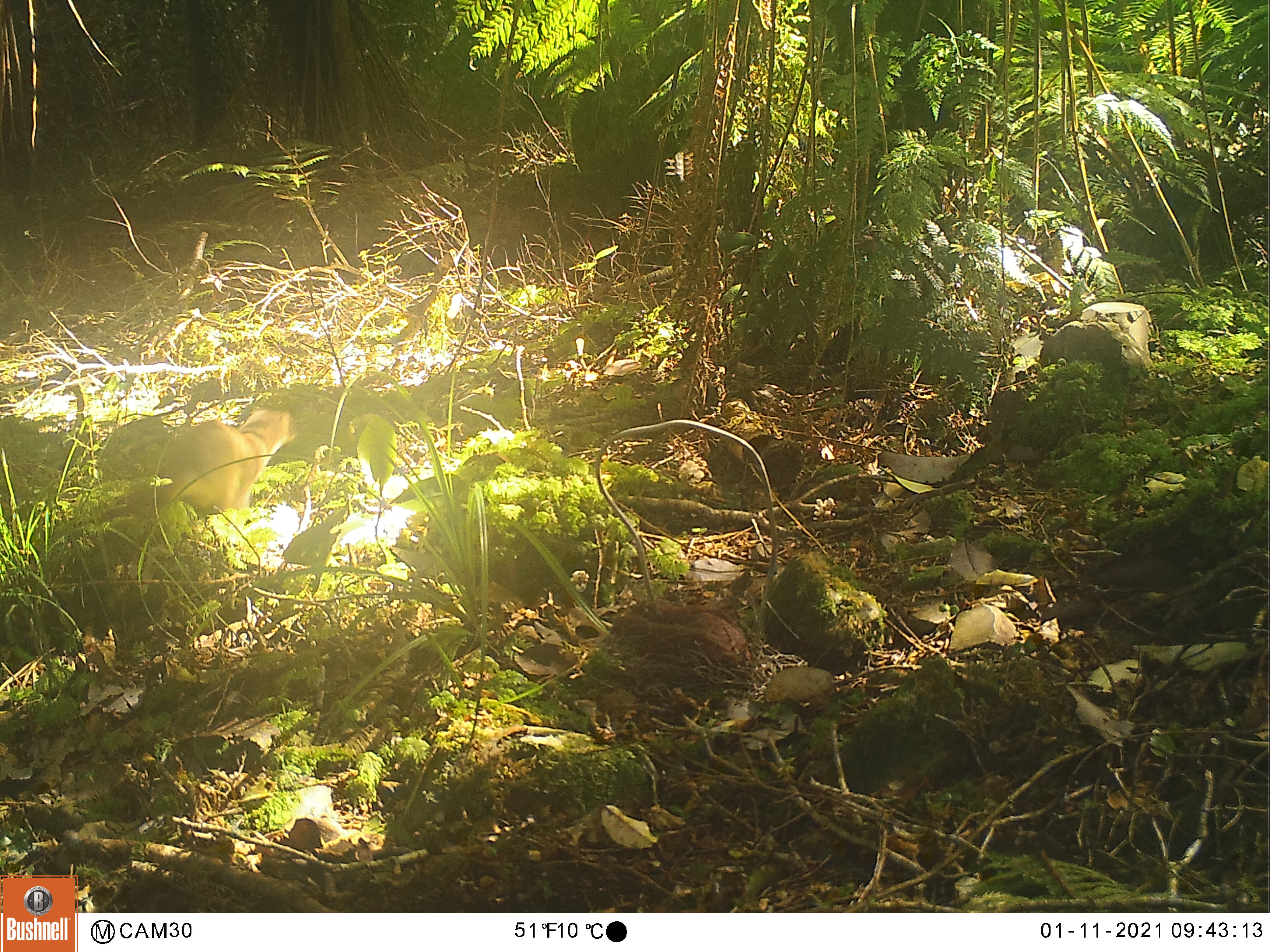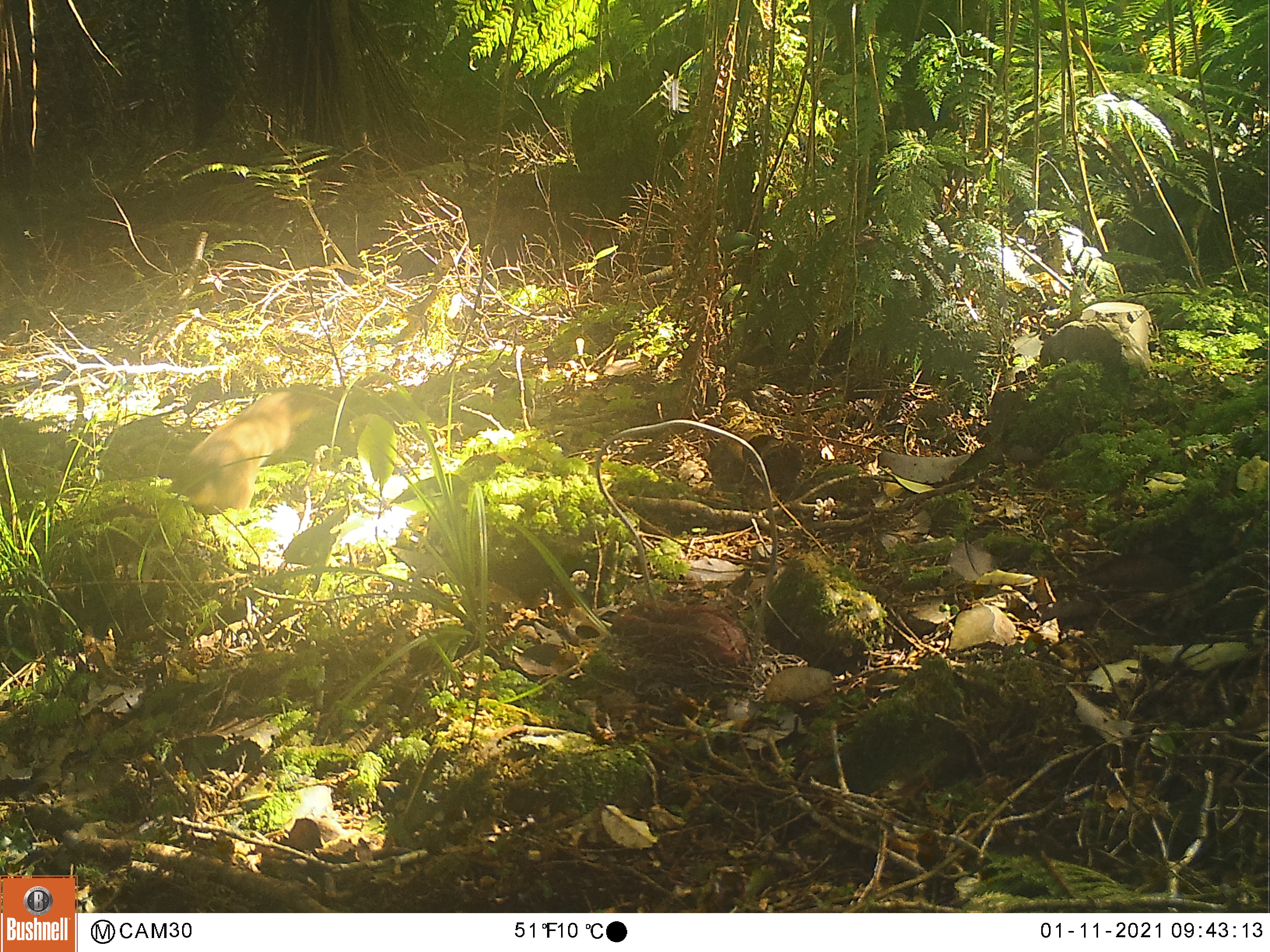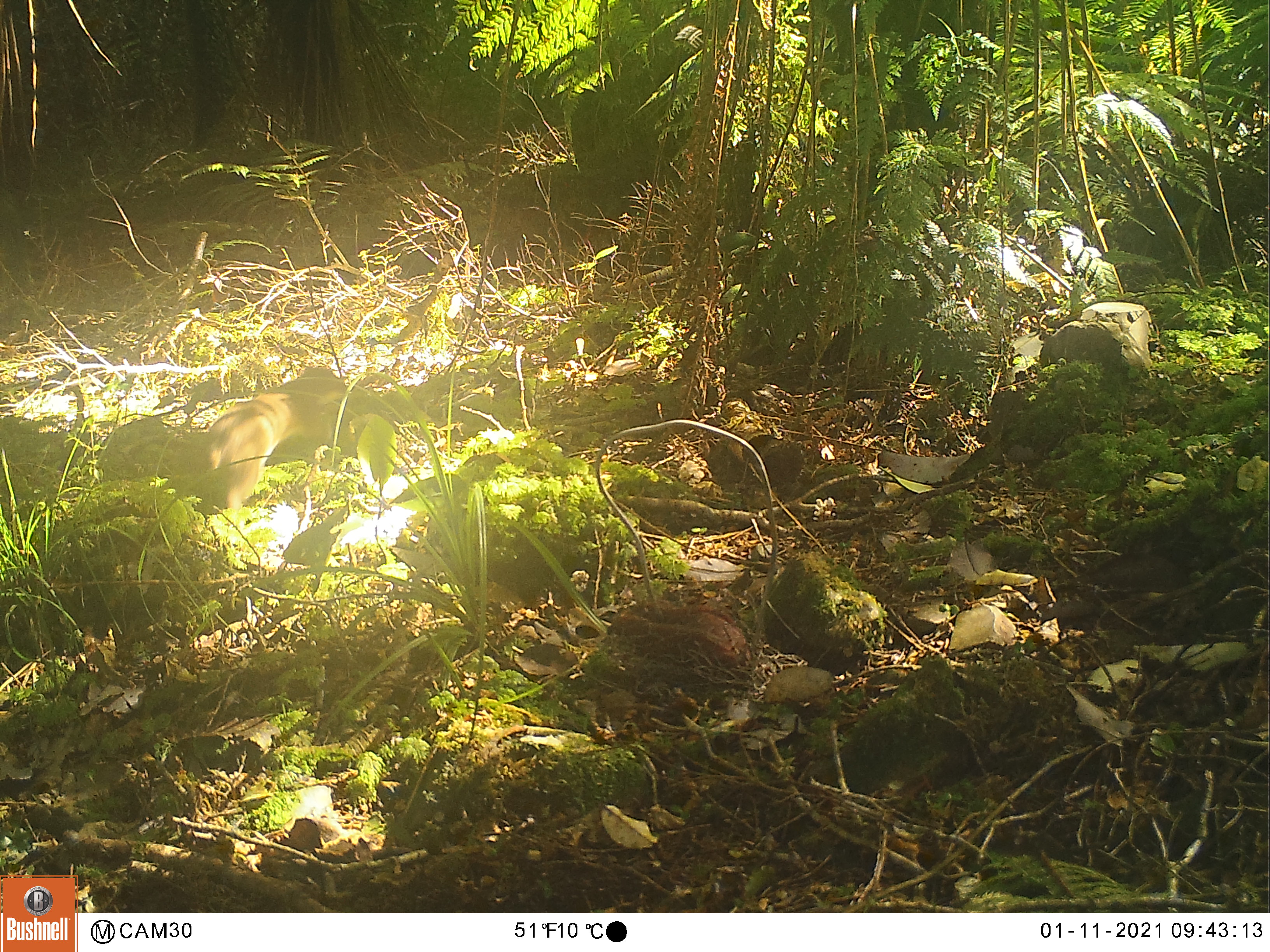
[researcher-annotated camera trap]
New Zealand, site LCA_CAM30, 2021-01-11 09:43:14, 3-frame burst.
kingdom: Animalia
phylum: Chordata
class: Mammalia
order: Carnivora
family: Mustelidae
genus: Mustela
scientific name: Mustela erminea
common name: stoat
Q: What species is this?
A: Stoat (Mustela erminea).